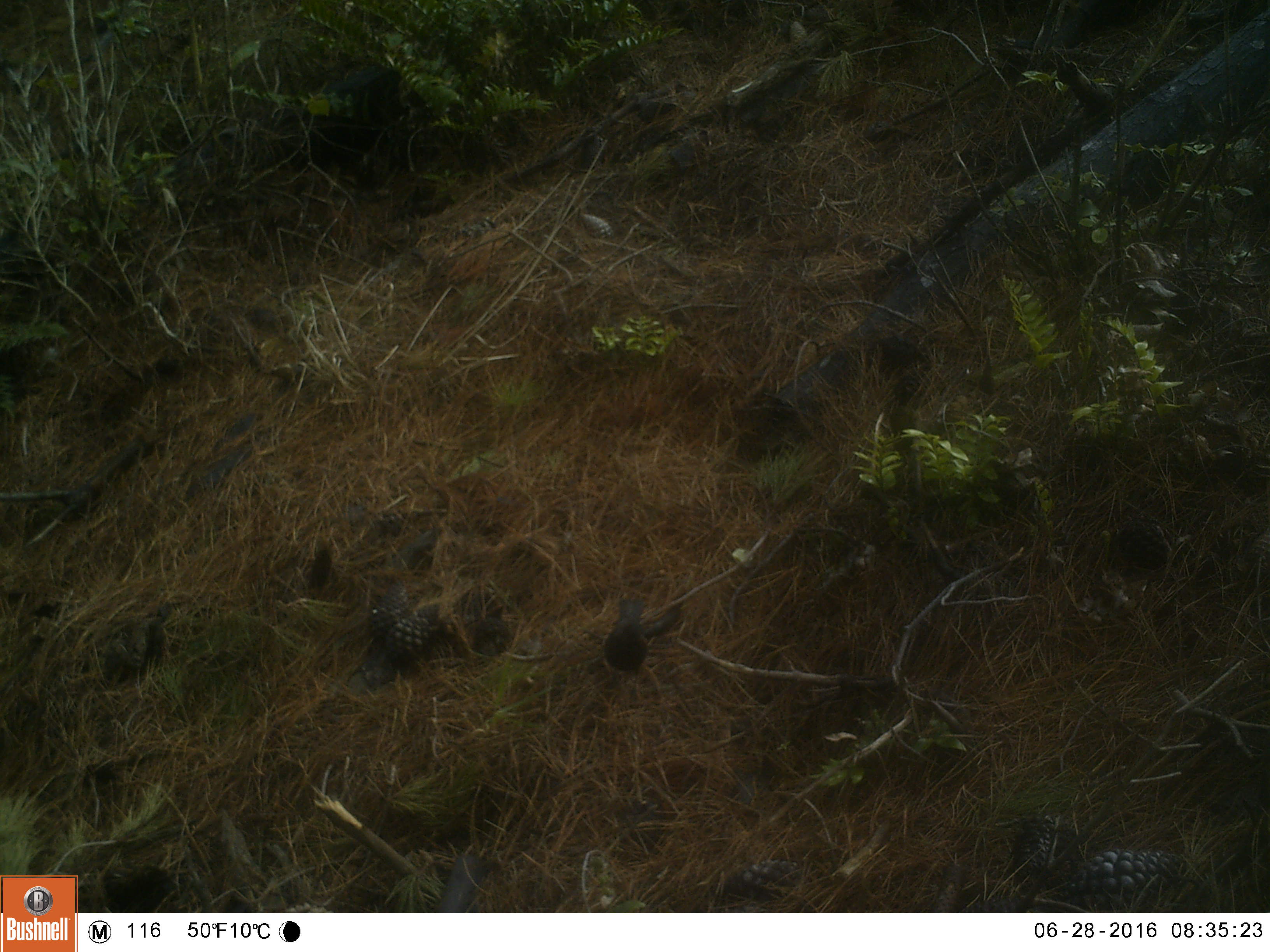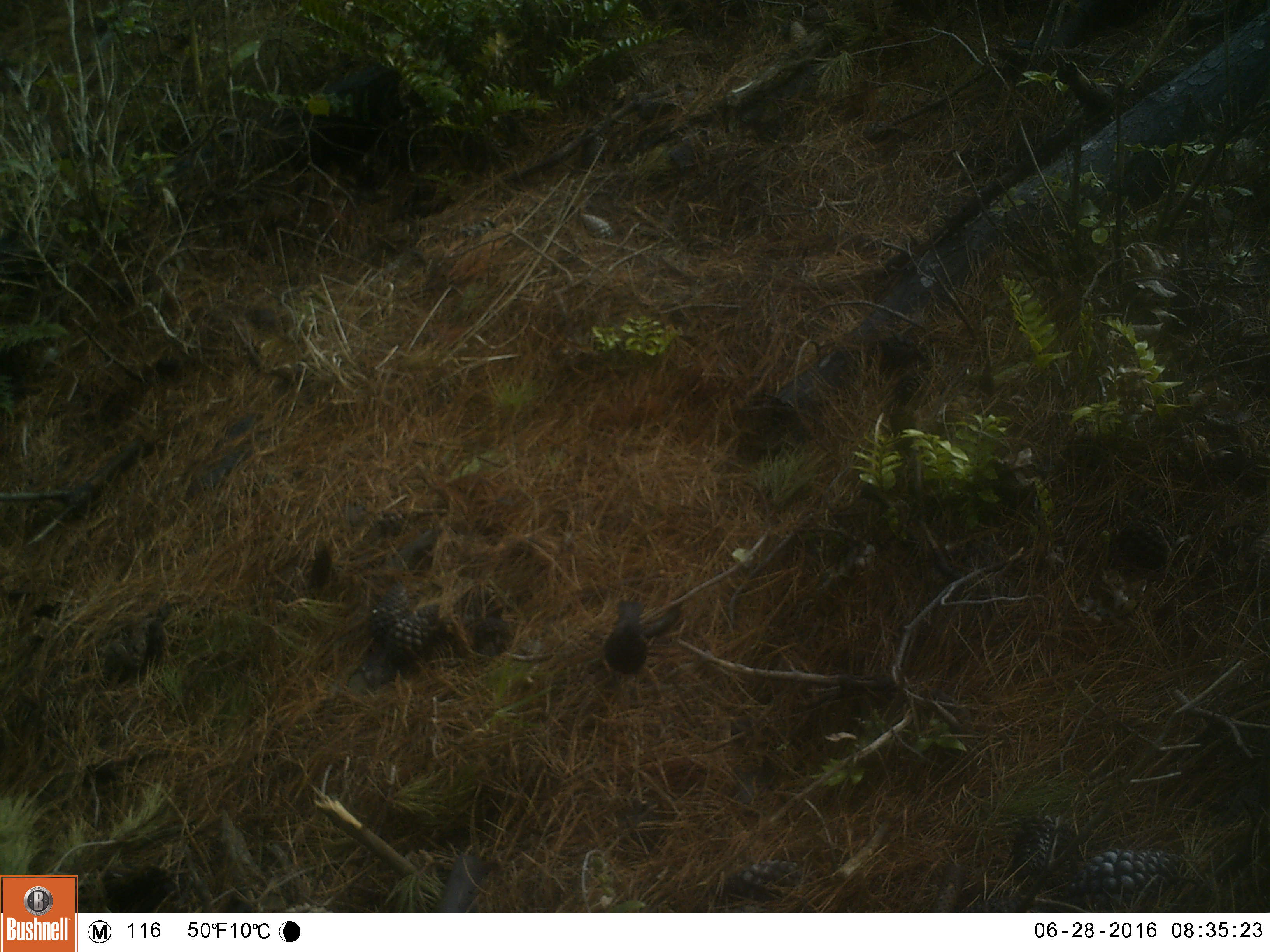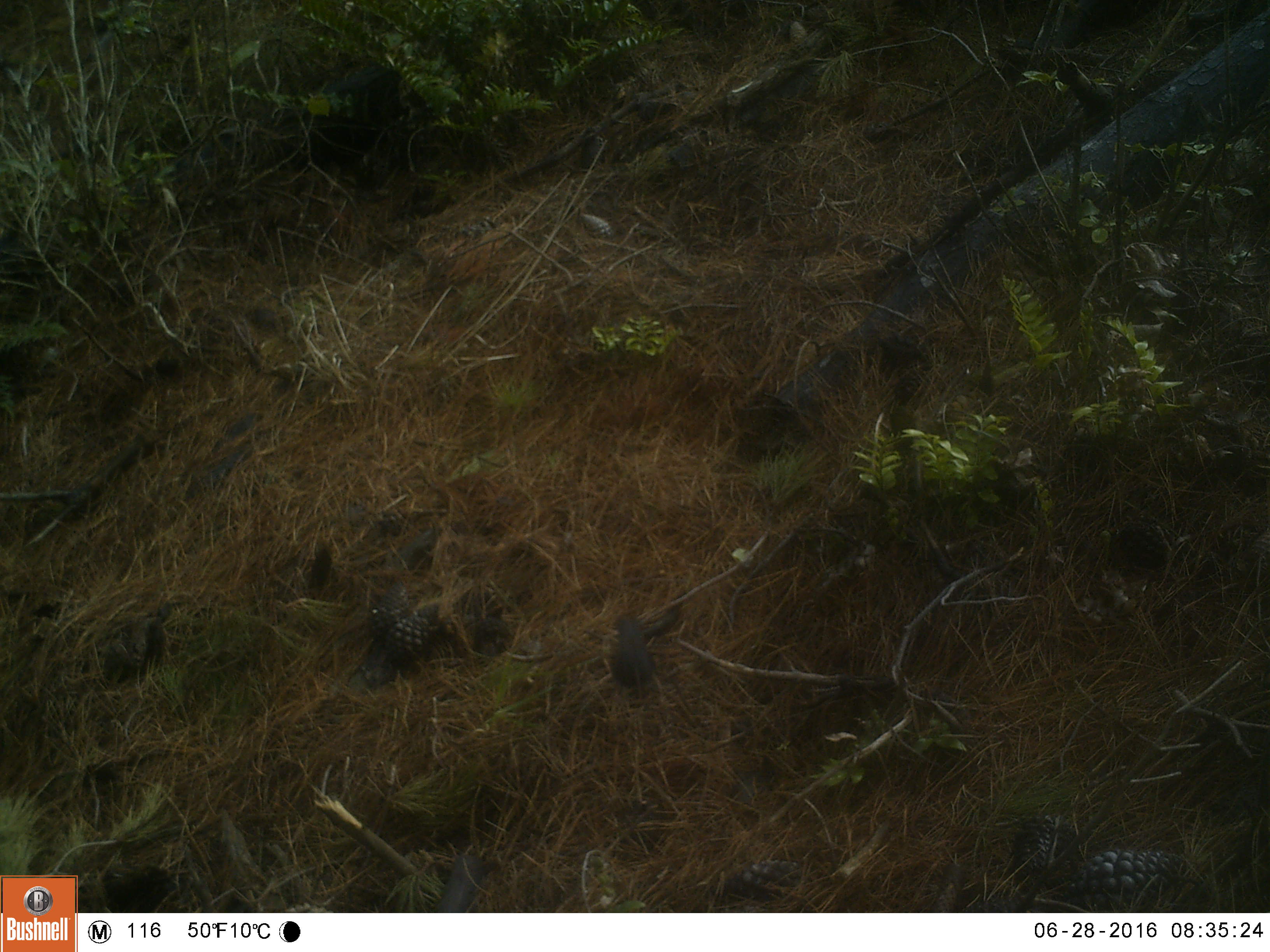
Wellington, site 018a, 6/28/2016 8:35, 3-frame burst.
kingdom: Animalia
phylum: Chordata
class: Aves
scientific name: Aves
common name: bird